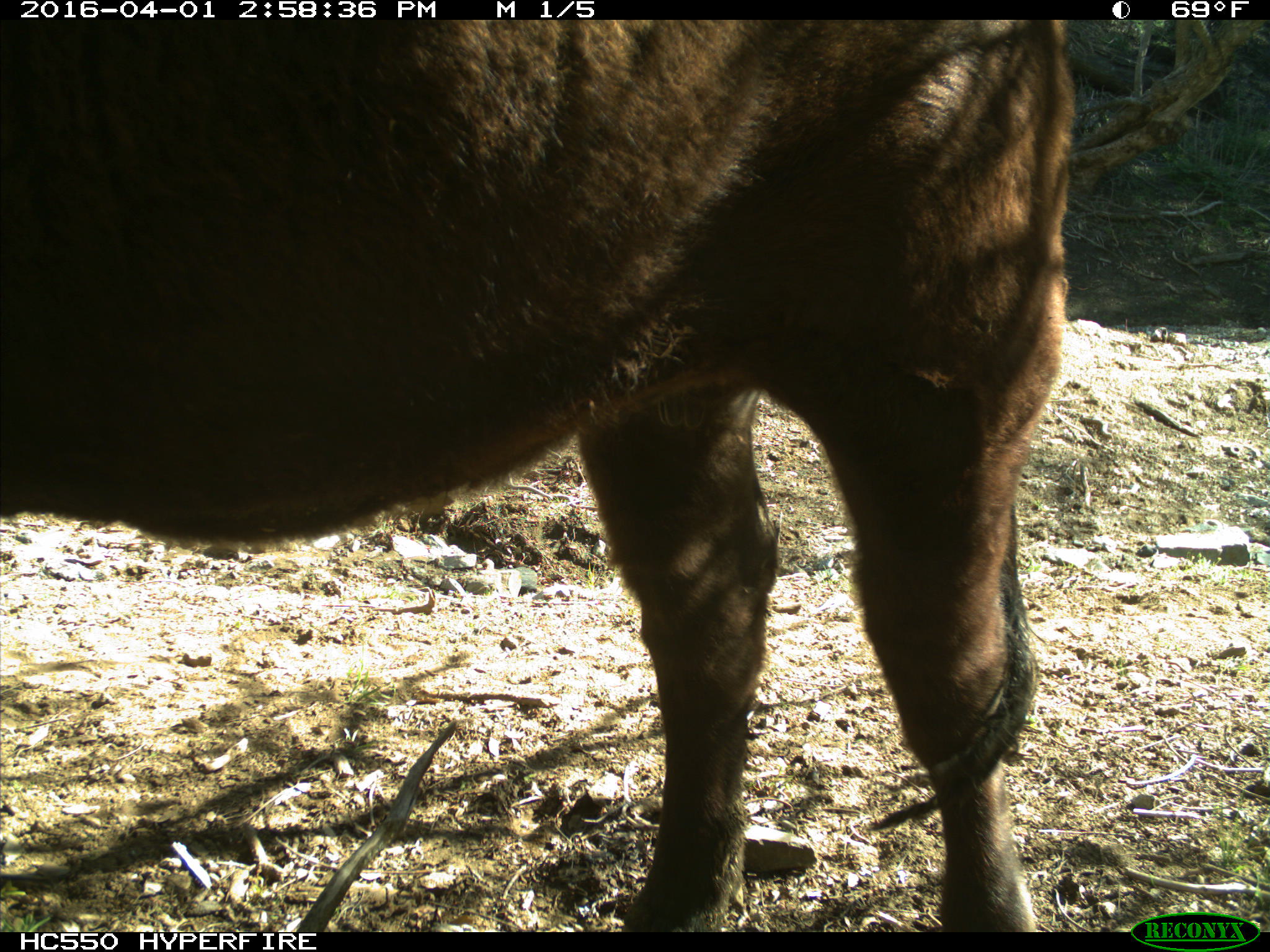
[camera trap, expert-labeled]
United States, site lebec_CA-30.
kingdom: Animalia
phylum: Chordata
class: Mammalia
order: Artiodactyla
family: Bovidae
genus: Bos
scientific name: Bos taurus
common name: domestic cow